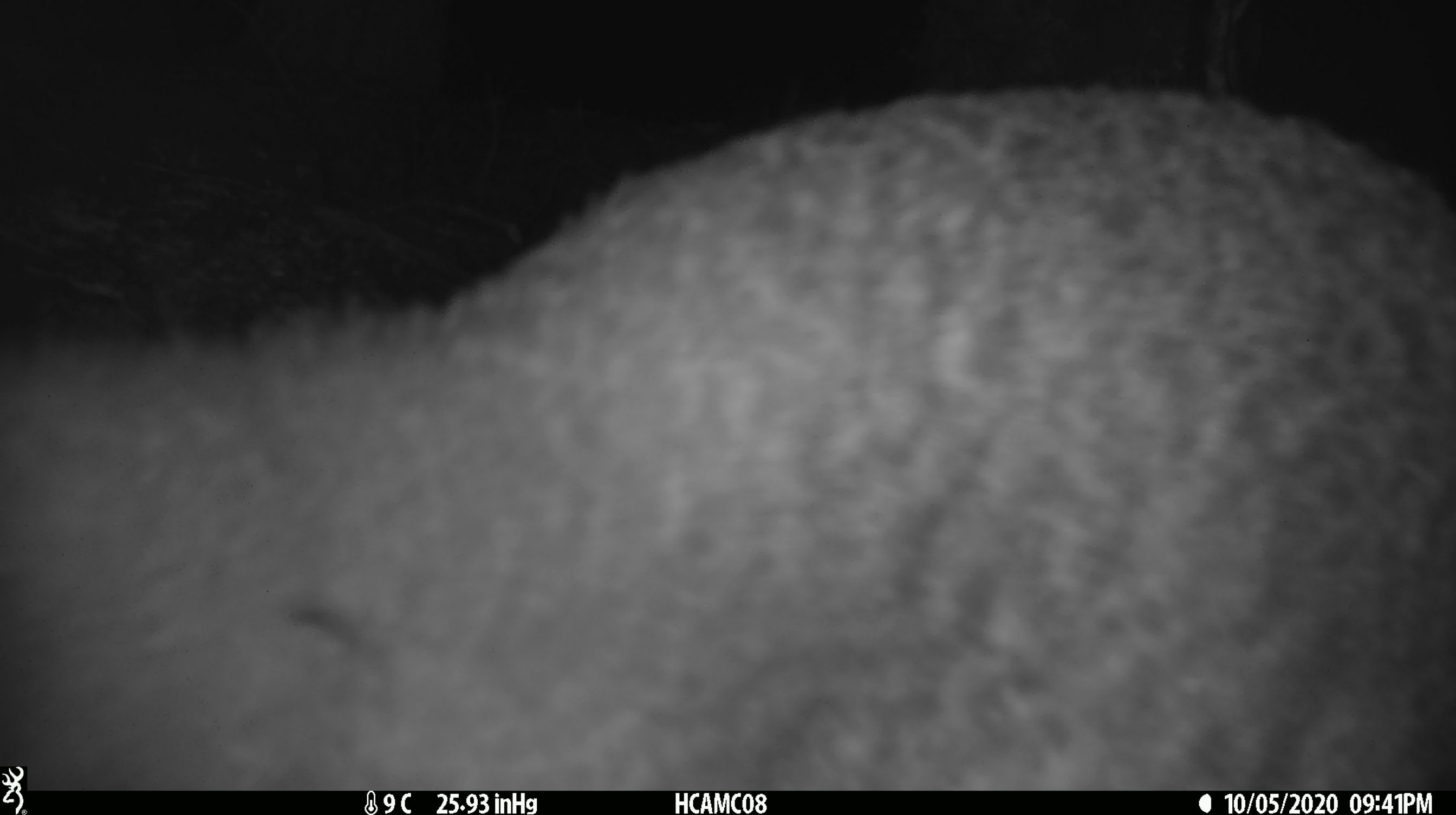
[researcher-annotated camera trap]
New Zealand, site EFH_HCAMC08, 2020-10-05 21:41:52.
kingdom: Animalia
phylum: Chordata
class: Aves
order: Apterygiformes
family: Apterygidae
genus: Apteryx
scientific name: Apteryx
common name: kiwi